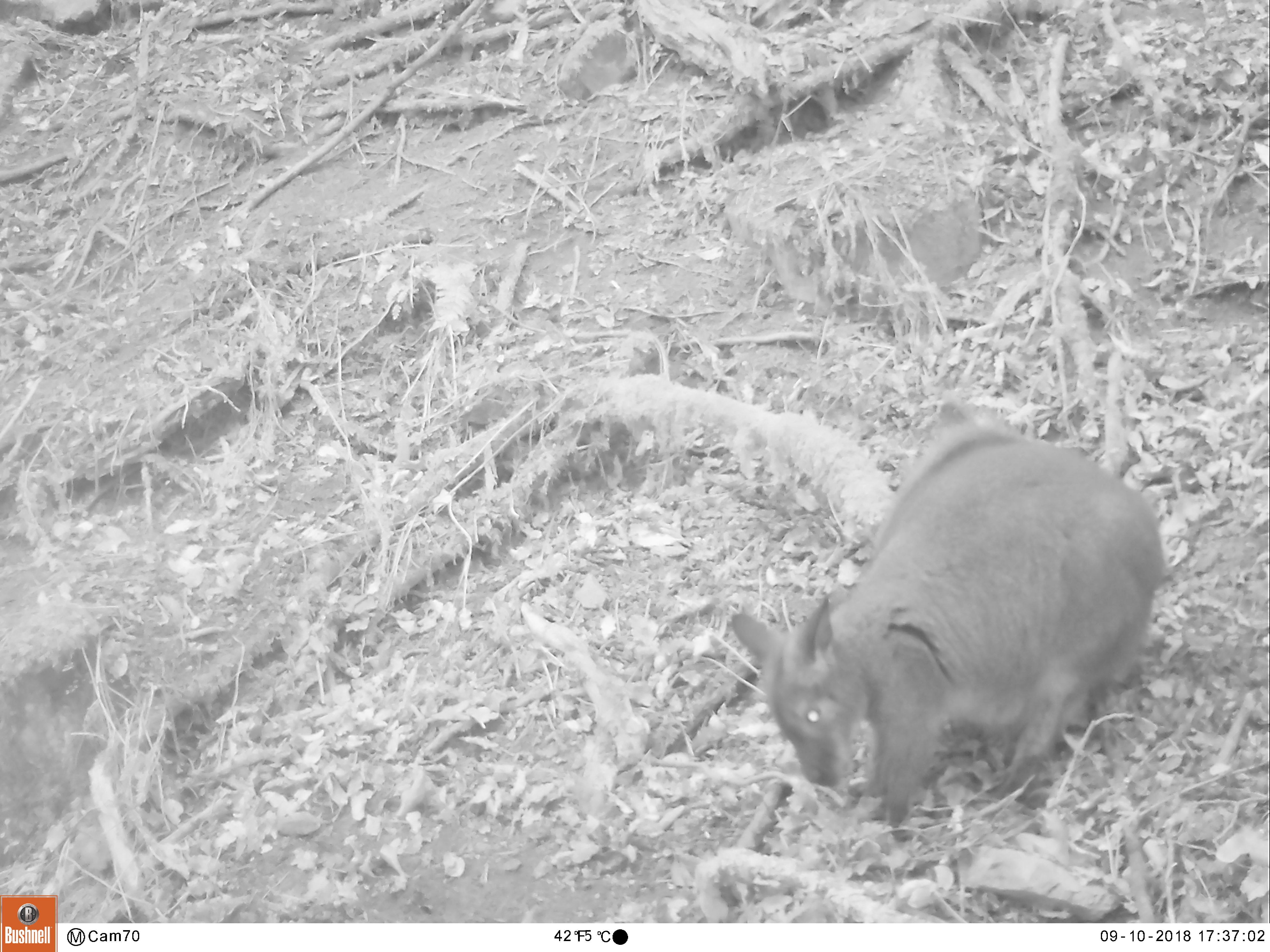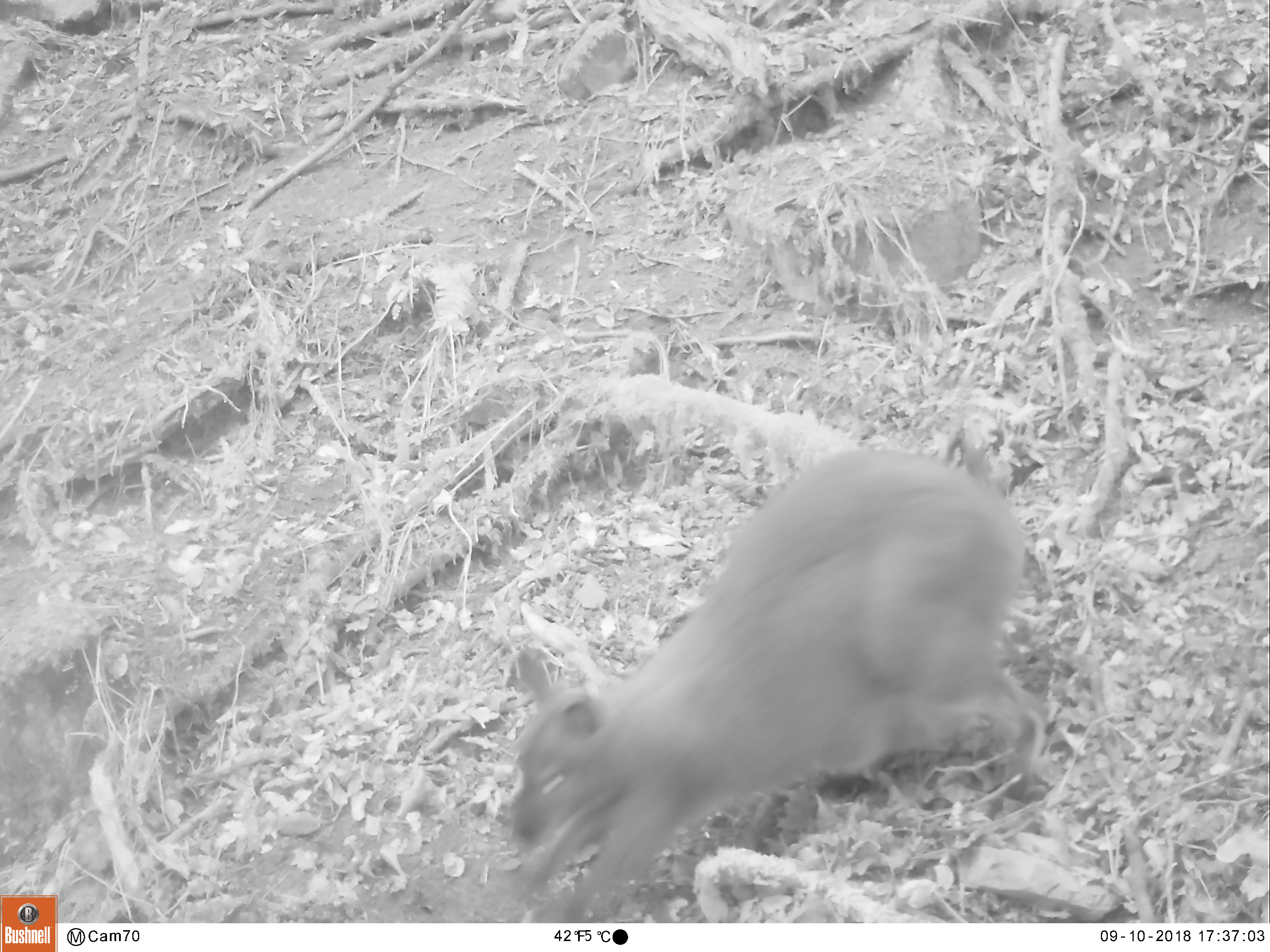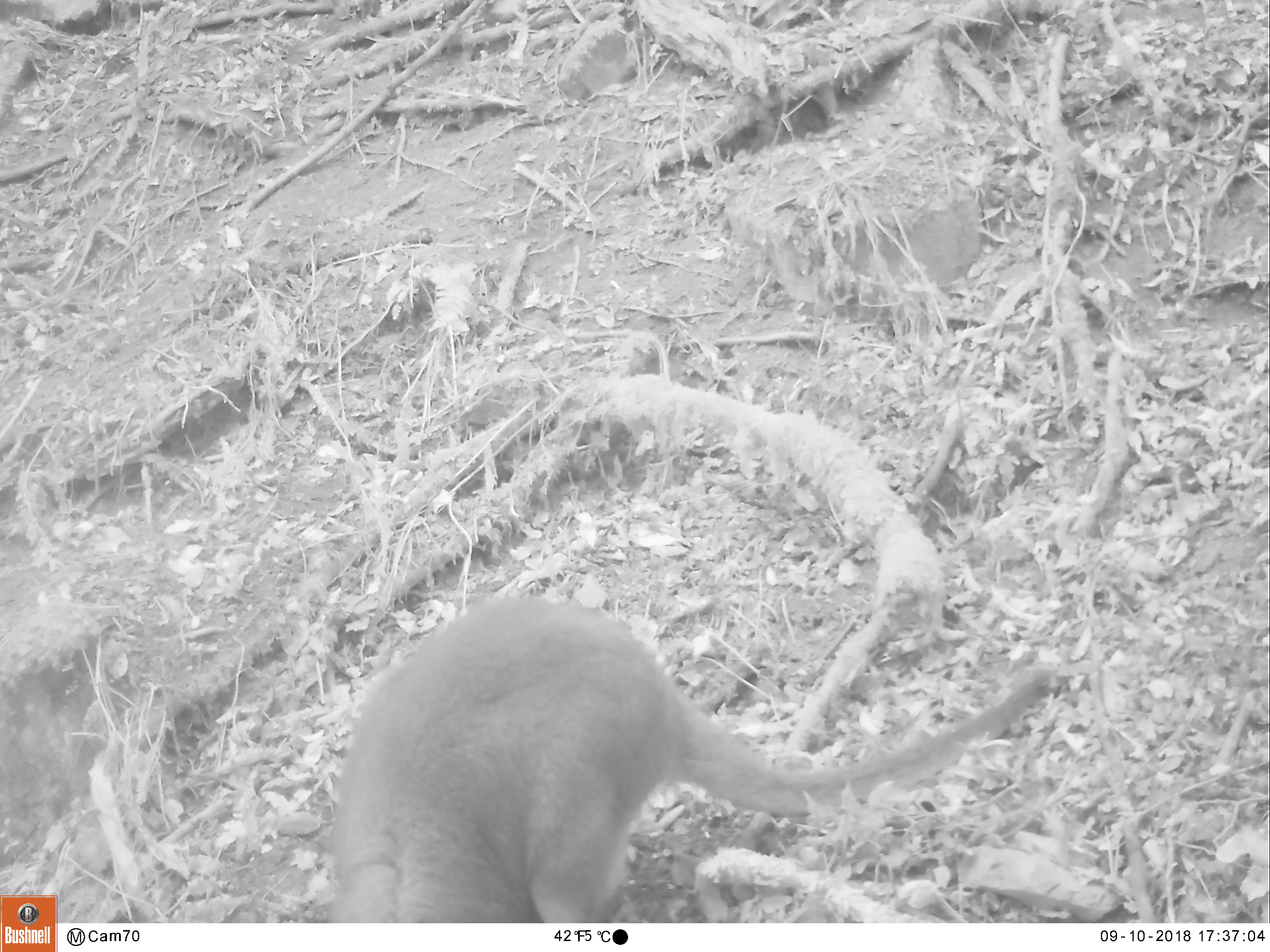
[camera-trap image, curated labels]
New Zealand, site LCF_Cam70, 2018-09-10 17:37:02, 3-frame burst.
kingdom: Animalia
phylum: Chordata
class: Mammalia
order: Diprotodontia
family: Macropodidae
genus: Notamacropus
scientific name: Notamacropus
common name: wallaby